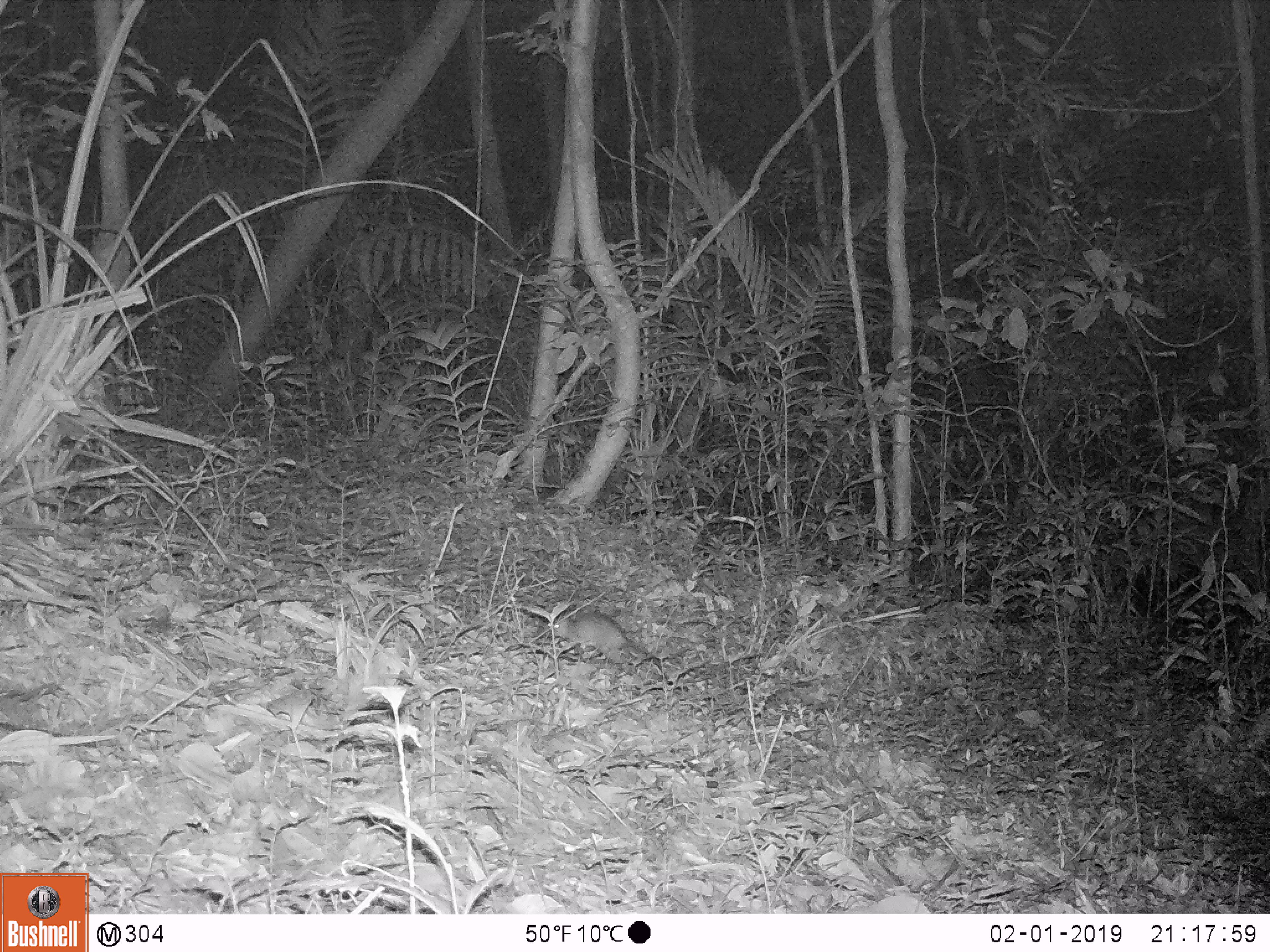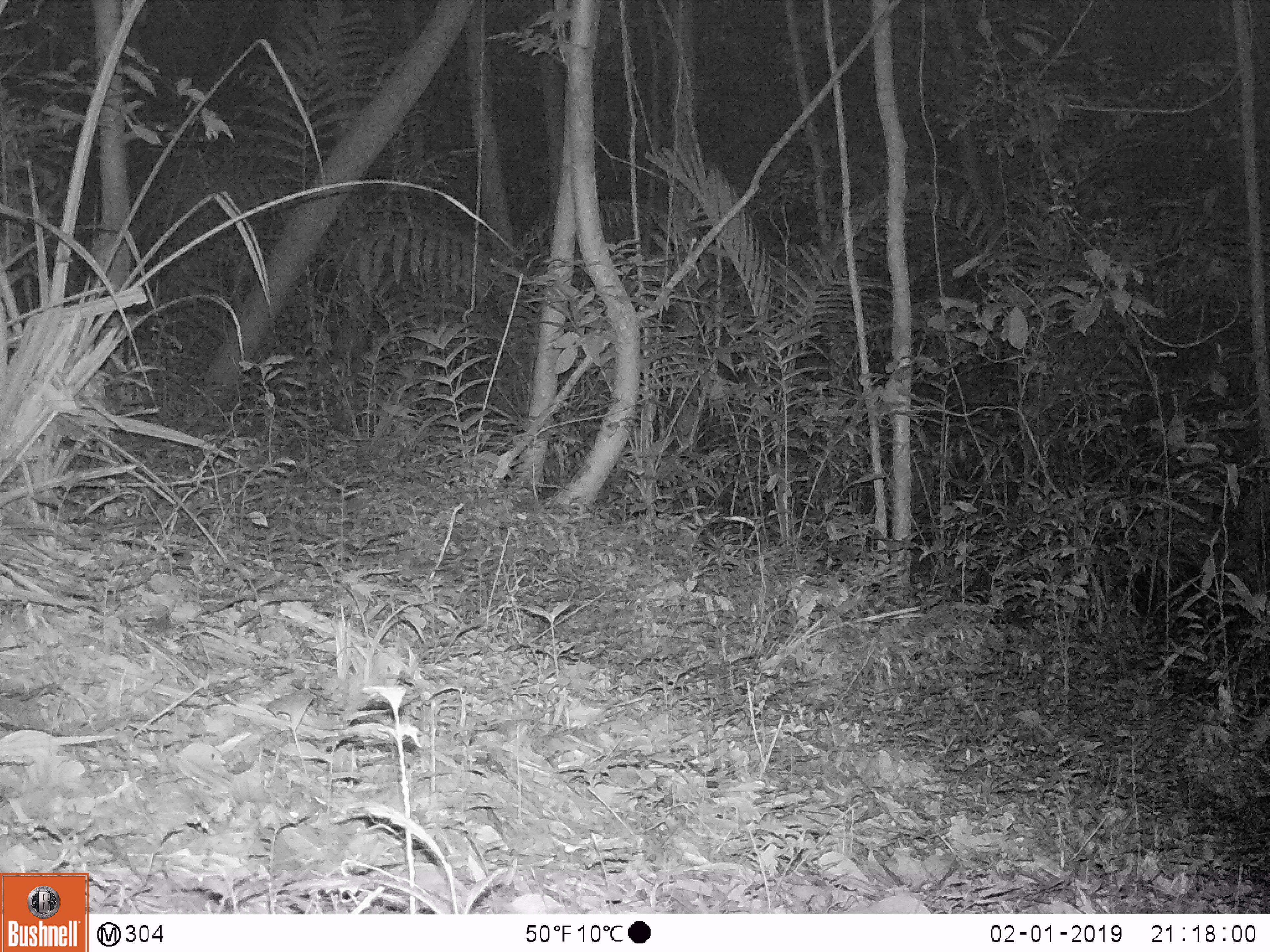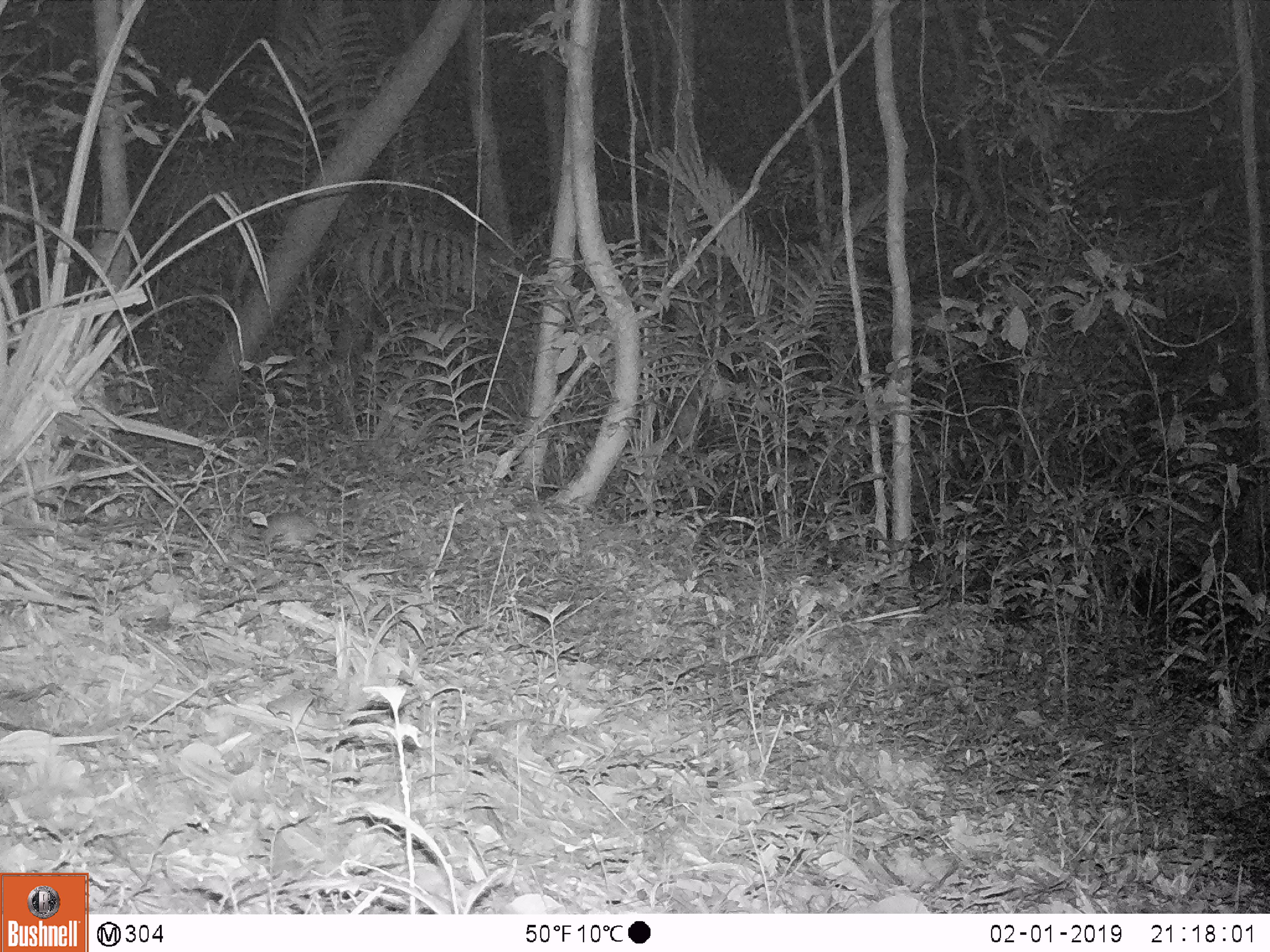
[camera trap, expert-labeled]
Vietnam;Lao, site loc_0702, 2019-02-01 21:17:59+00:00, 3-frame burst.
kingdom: Animalia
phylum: Chordata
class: Mammalia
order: Rodentia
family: Muridae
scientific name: Muridae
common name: old-world mice and rats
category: unidentified murid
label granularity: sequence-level